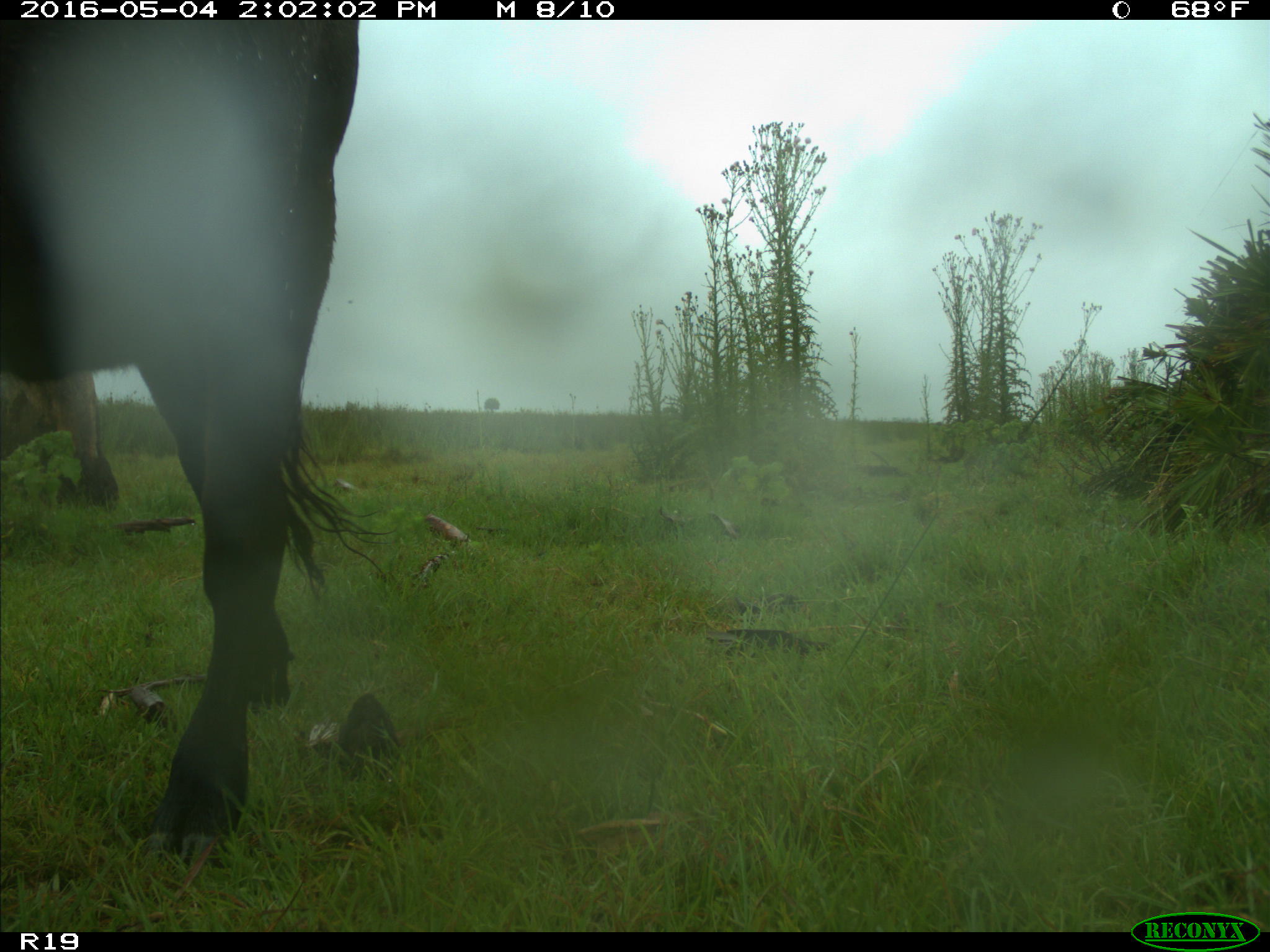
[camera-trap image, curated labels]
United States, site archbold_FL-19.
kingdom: Animalia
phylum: Chordata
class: Mammalia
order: Artiodactyla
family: Bovidae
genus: Bos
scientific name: Bos taurus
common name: domestic cow